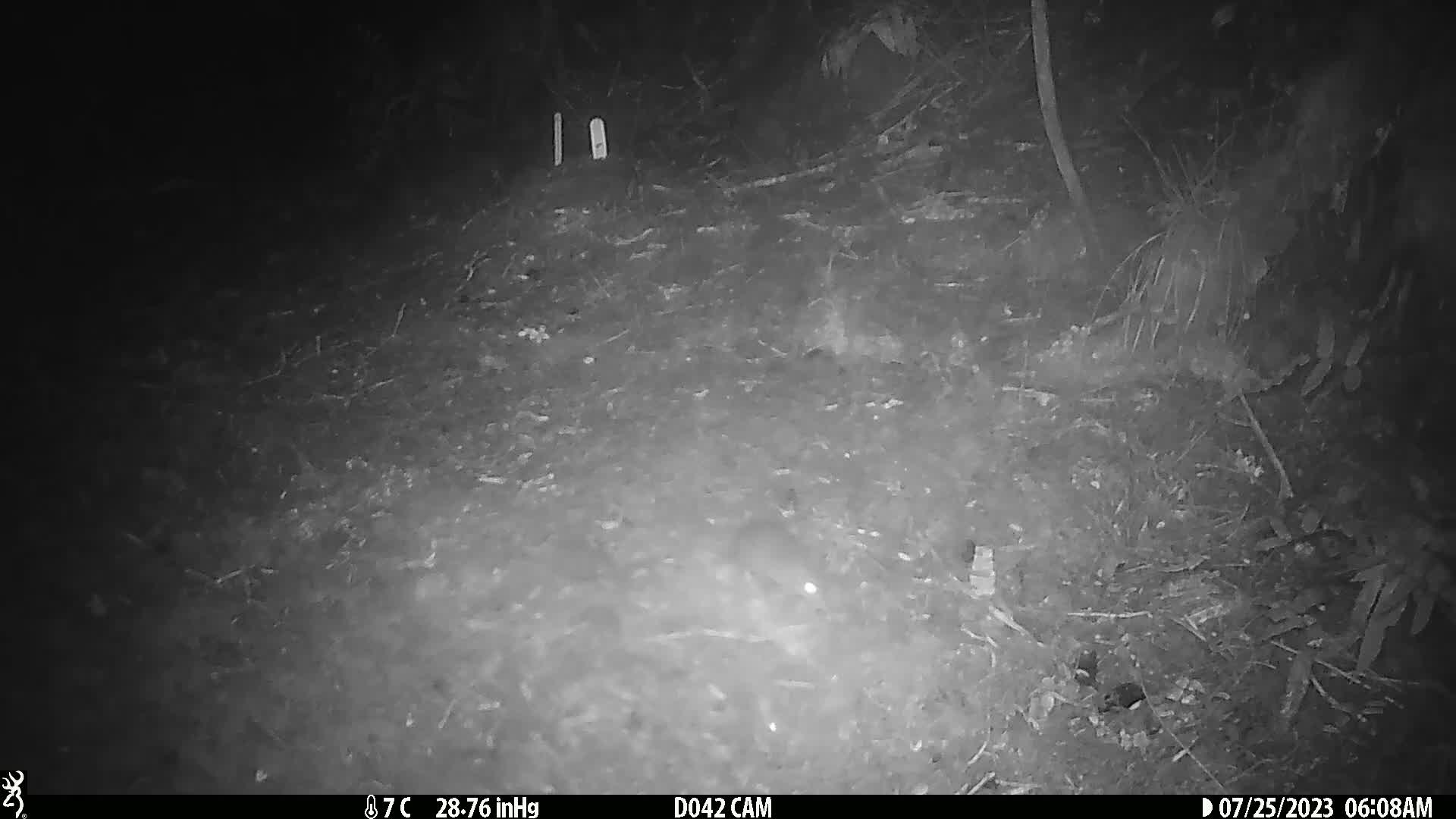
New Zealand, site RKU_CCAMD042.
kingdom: Animalia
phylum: Chordata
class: Mammalia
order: Rodentia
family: Muridae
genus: Rattus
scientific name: Rattus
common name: rat